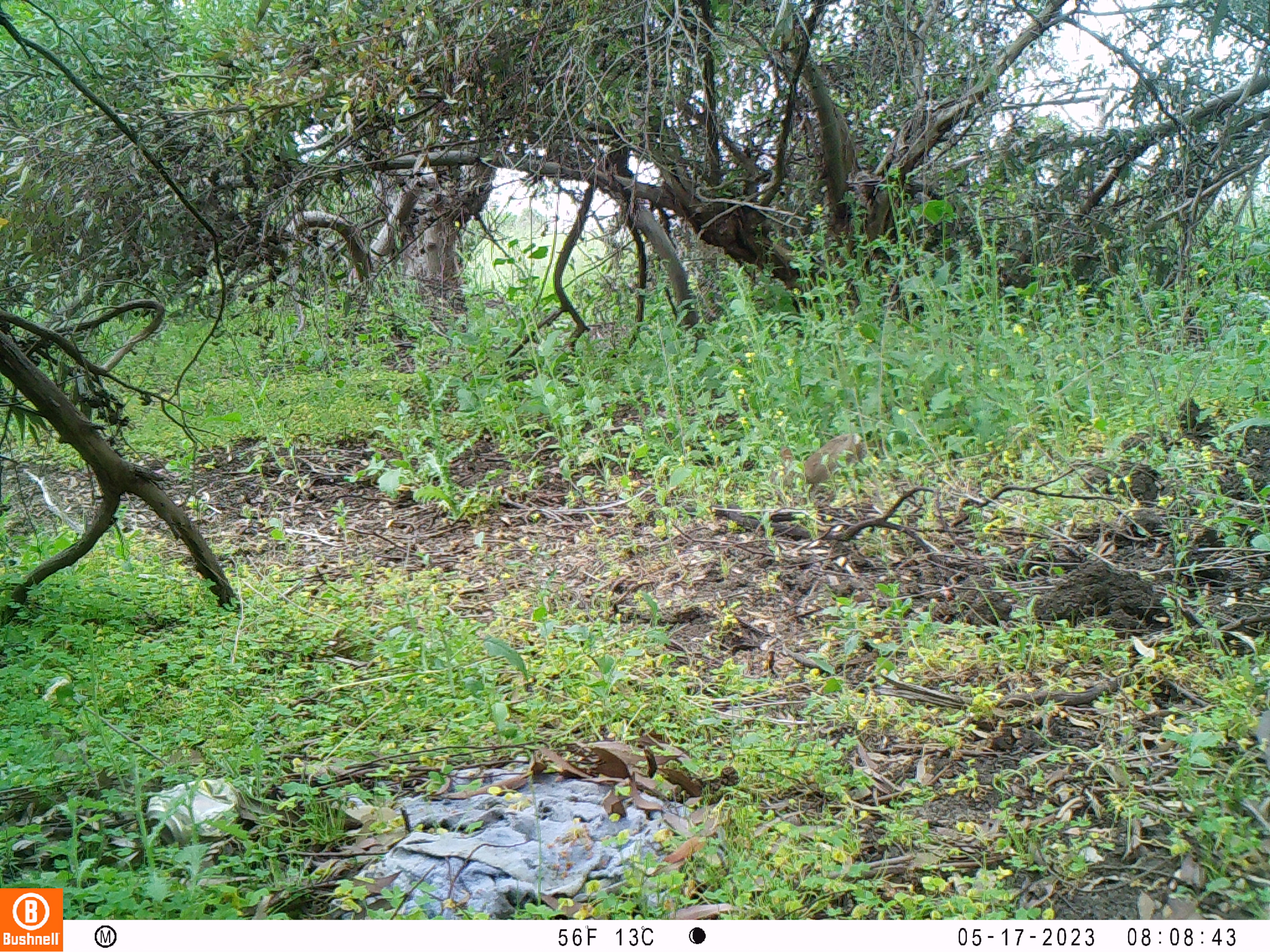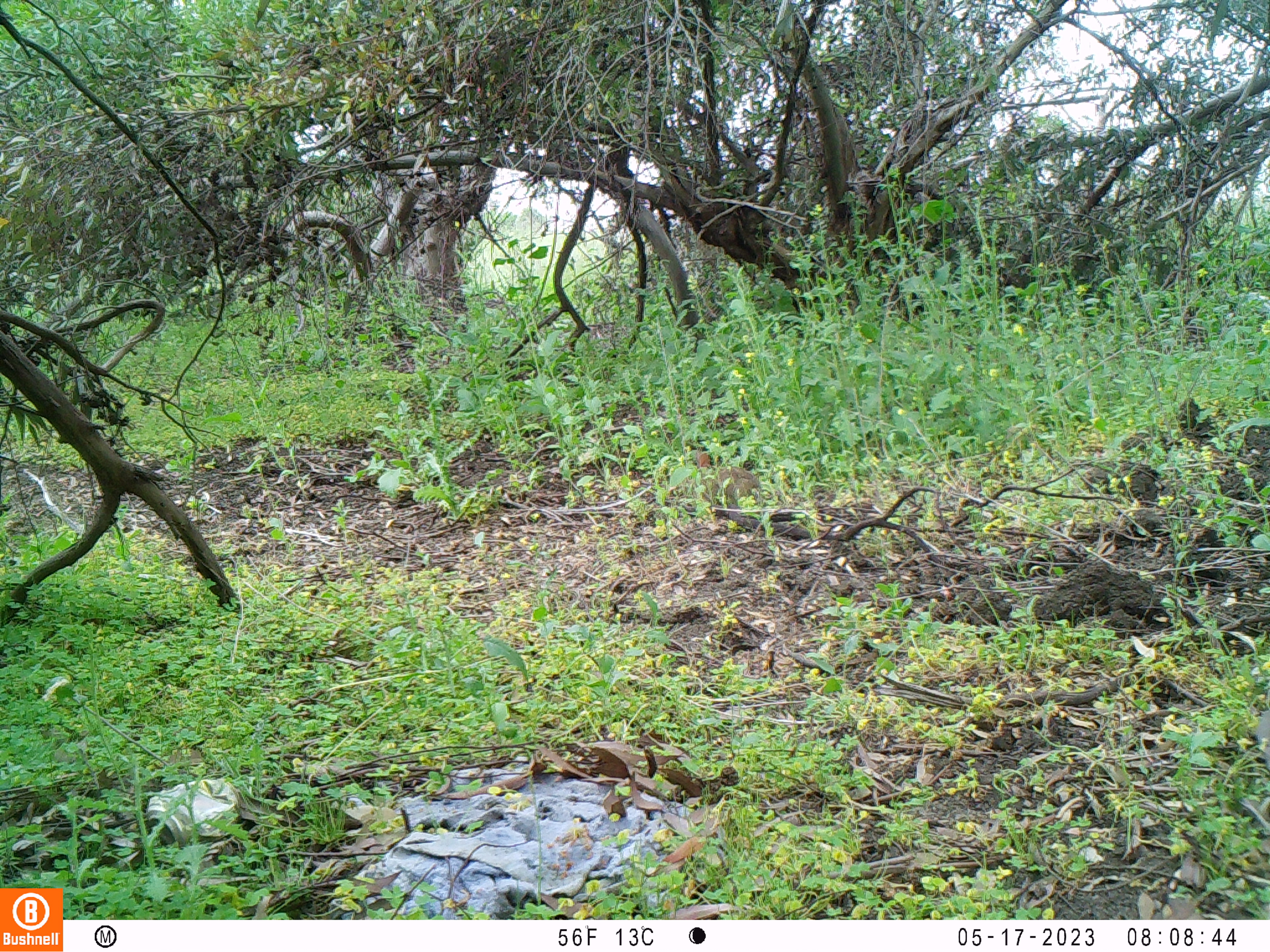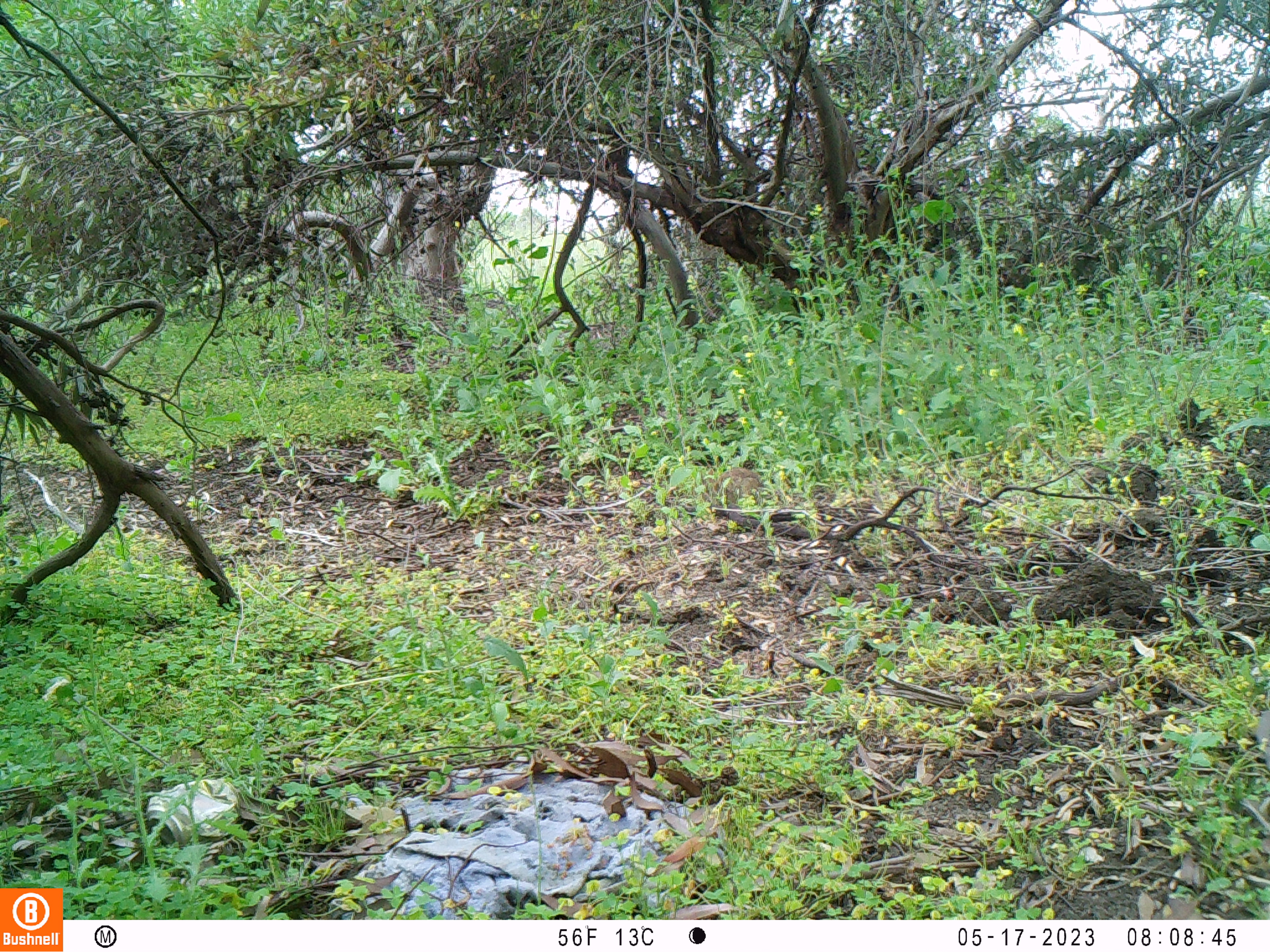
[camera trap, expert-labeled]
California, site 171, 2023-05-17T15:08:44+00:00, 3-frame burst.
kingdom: Animalia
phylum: Chordata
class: Mammalia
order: Lagomorpha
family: Leporidae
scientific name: Leporidae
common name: rabbit